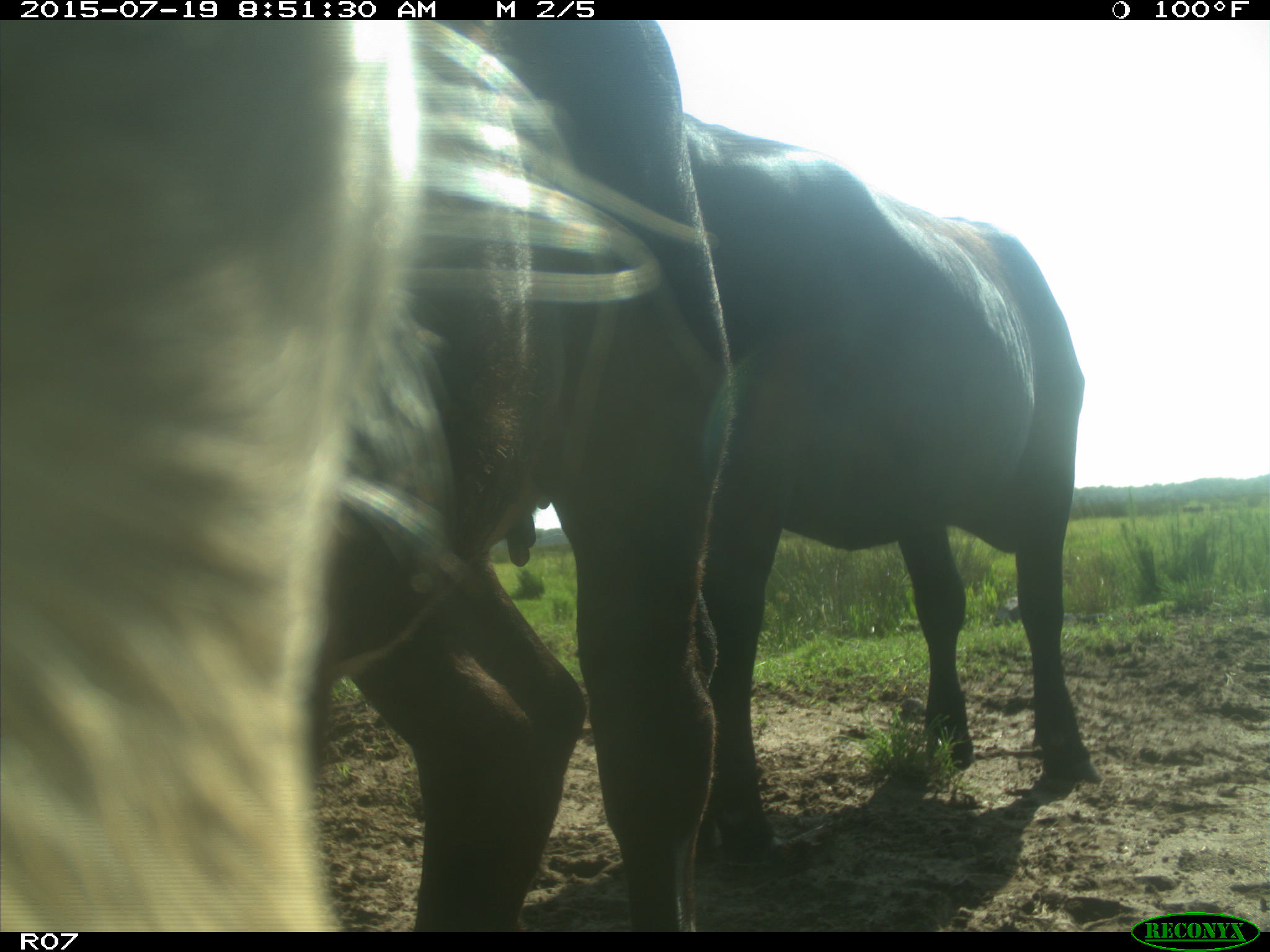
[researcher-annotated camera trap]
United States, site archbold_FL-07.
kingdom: Animalia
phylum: Chordata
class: Mammalia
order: Artiodactyla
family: Bovidae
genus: Bos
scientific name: Bos taurus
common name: domestic cow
Bos taurus (domestic cow).